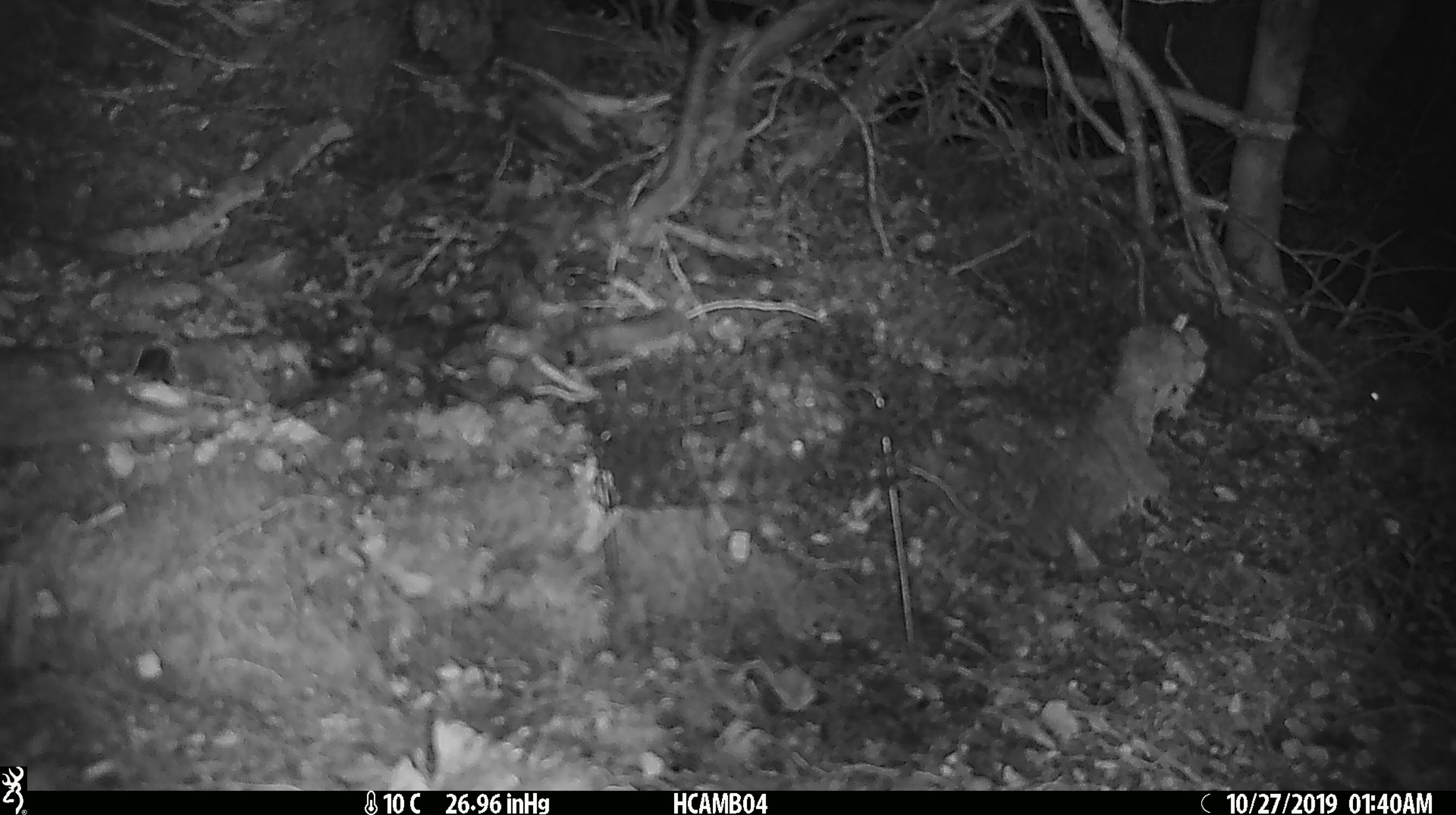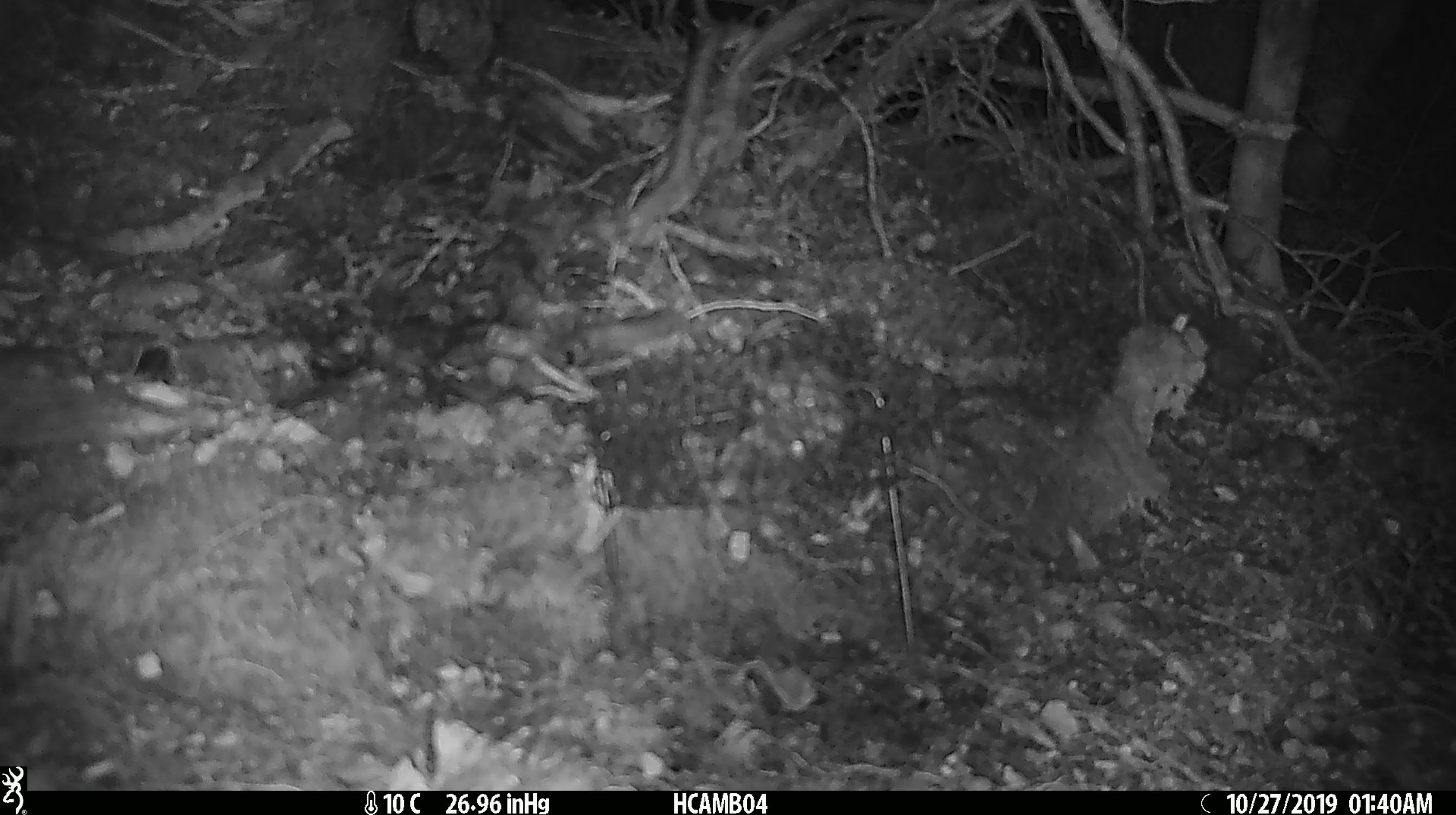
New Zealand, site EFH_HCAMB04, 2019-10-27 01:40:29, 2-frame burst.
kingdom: Animalia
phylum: Chordata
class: Mammalia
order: Rodentia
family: Muridae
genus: Mus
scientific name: Mus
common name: mouse